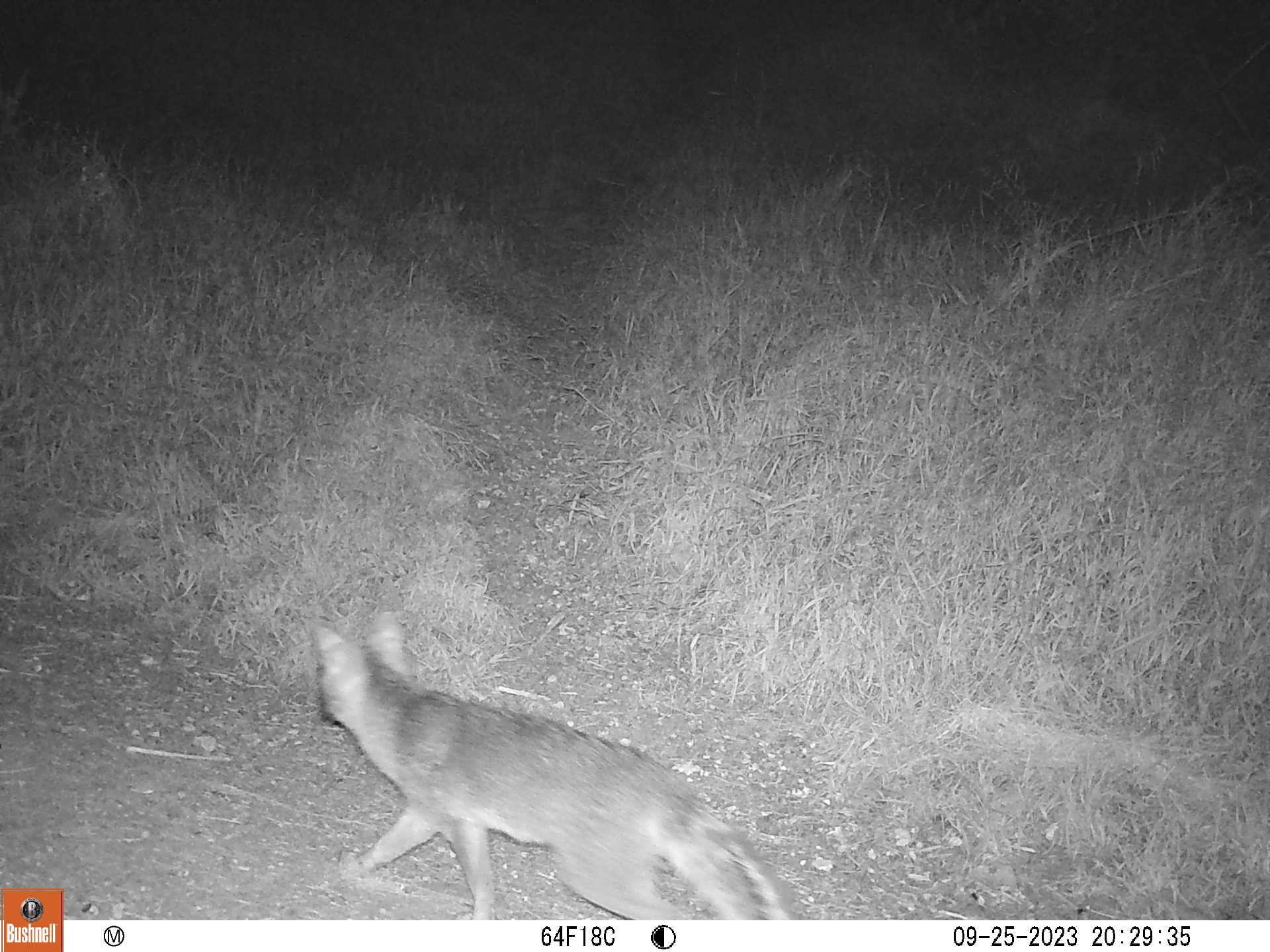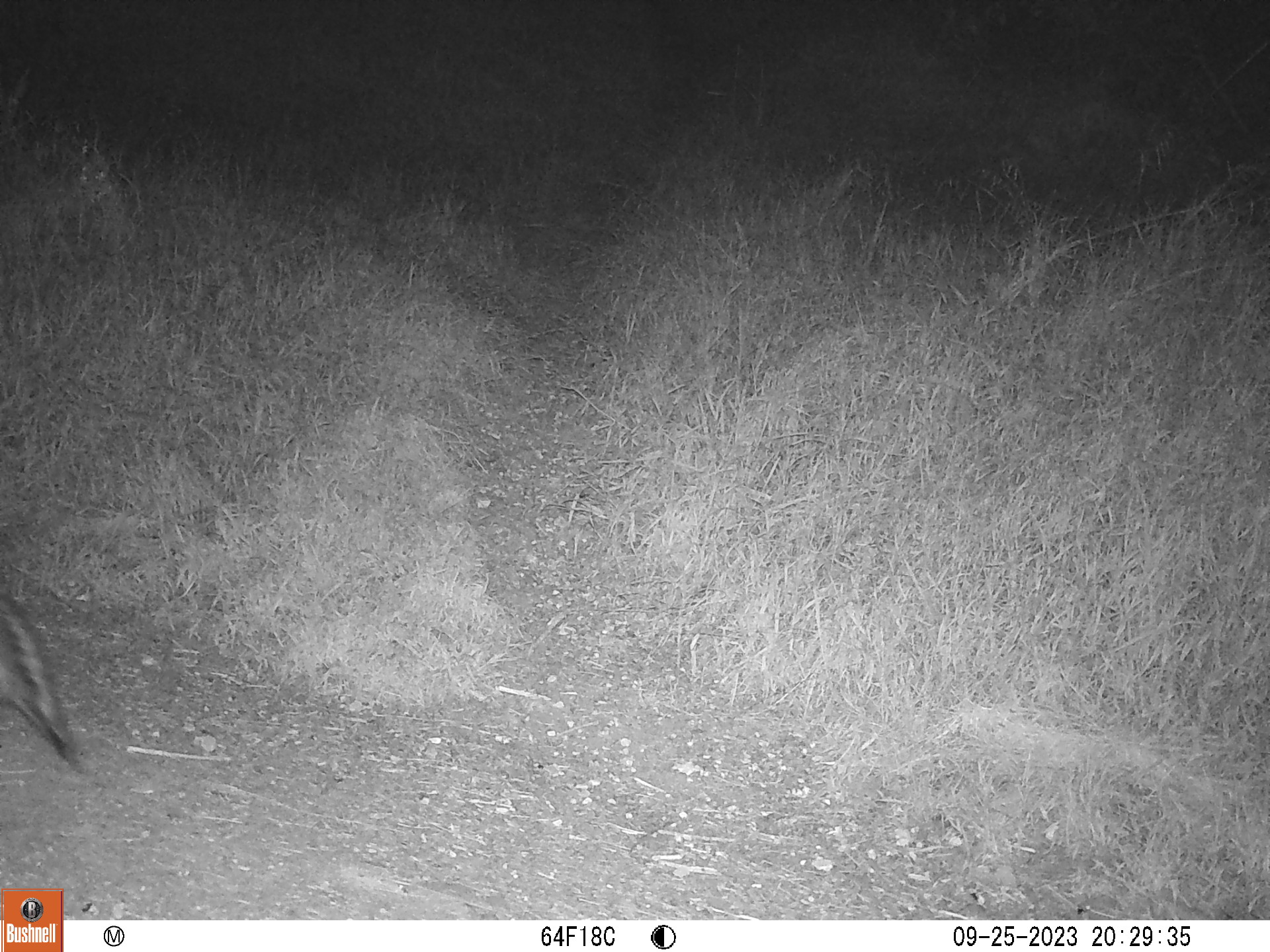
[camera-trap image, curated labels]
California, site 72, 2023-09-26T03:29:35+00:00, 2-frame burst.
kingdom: Animalia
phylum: Chordata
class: Mammalia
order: Carnivora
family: Canidae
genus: Urocyon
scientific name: Urocyon cinereoargenteus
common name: gray fox